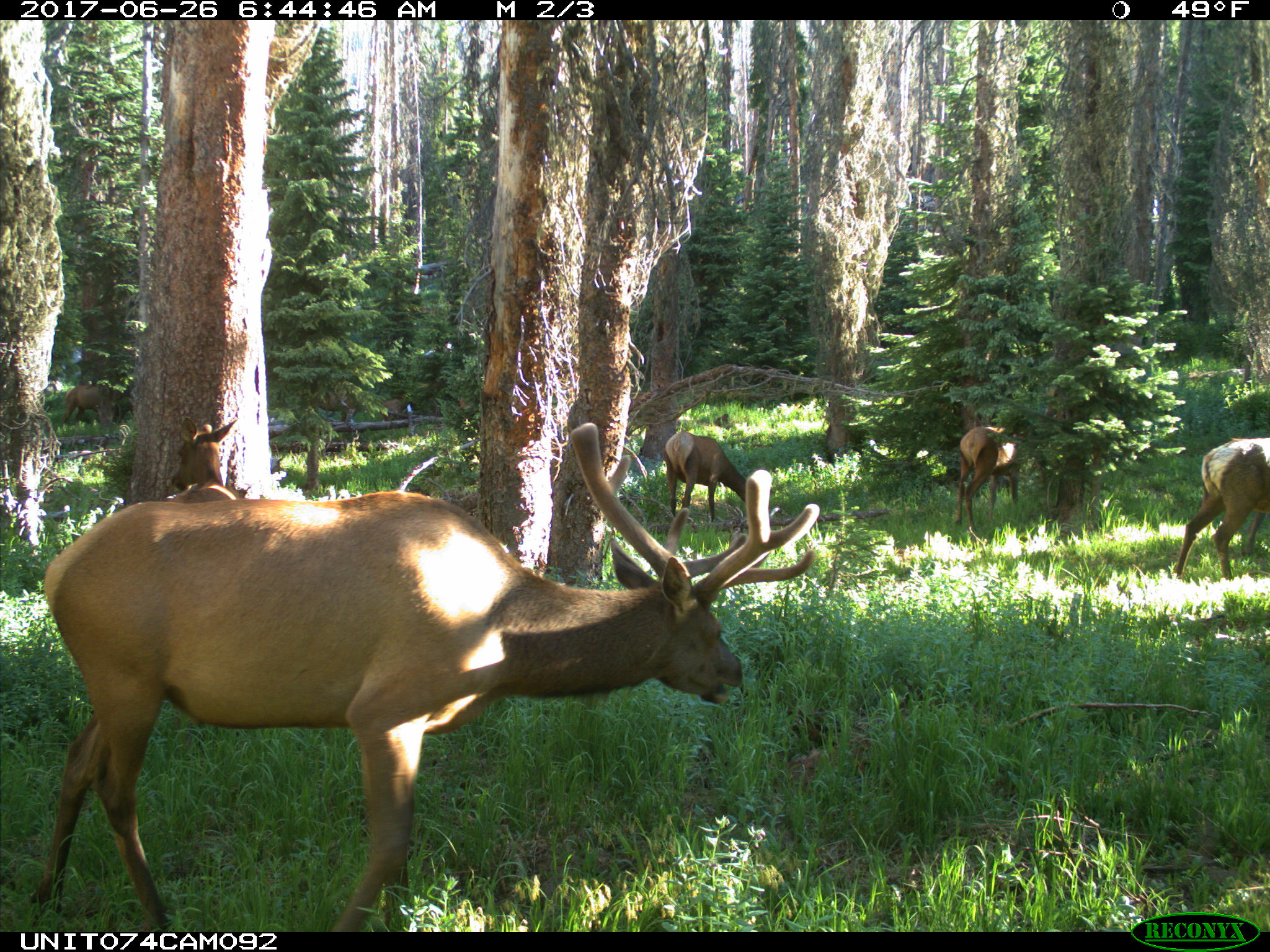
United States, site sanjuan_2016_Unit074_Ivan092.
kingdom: Animalia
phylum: Chordata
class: Mammalia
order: Artiodactyla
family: Cervidae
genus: Cervus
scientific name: Cervus elaphus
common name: red deer